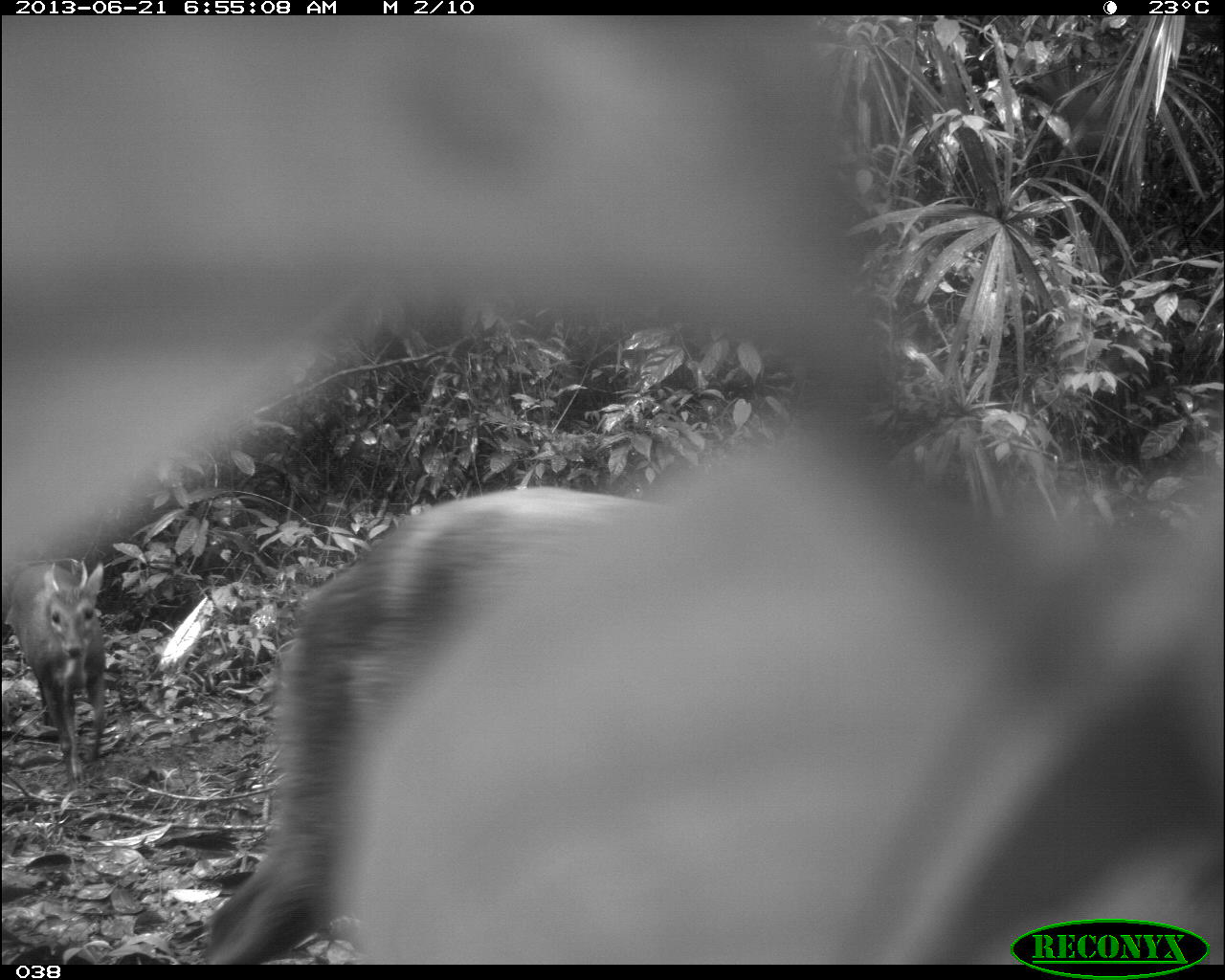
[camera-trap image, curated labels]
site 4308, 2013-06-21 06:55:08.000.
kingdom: Animalia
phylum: Chordata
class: Mammalia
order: Artiodactyla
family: Cervidae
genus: Mazama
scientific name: Mazama temama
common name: central american red brocket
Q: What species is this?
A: Mazama temama (central american red brocket).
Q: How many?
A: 2.